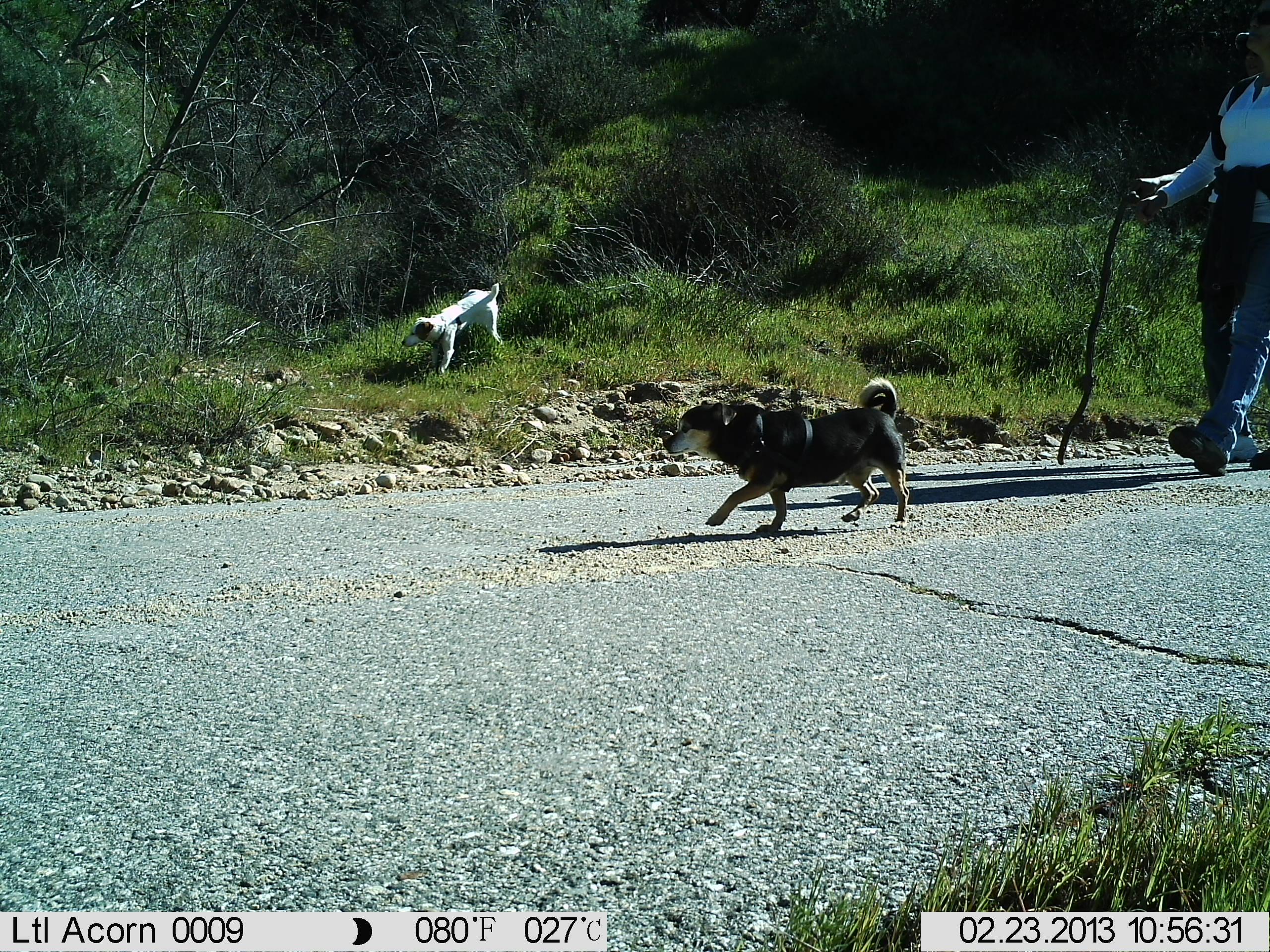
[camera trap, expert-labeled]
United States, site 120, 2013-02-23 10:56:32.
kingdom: Animalia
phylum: Chordata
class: Mammalia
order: Carnivora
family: Canidae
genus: Canis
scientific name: Canis familiaris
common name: domestic dog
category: dog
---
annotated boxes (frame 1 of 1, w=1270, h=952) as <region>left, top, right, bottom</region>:
dog: <region>654, 368, 949, 554</region>; <region>398, 271, 522, 392</region>